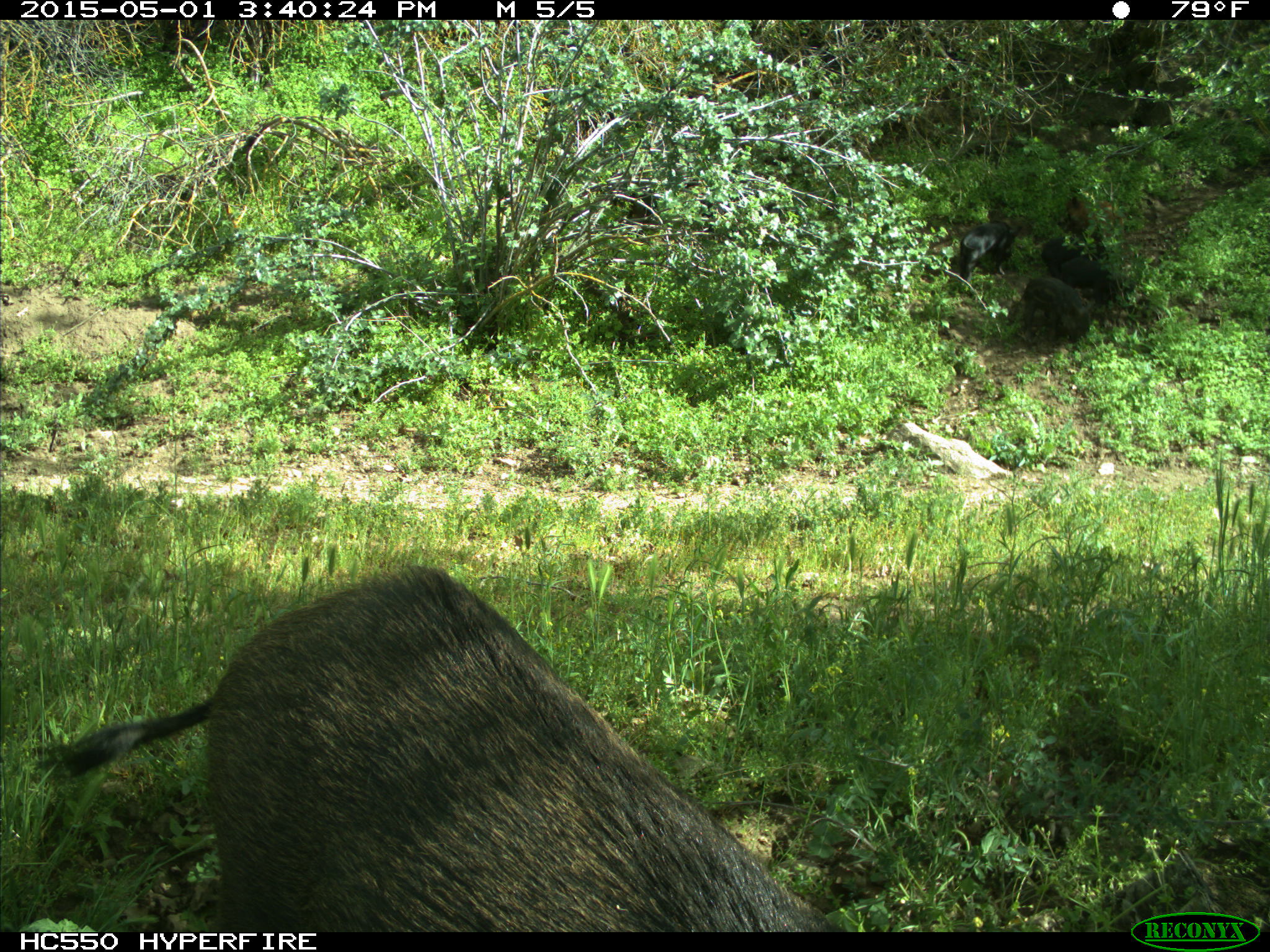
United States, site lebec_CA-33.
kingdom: Animalia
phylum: Chordata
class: Mammalia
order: Artiodactyla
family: Suidae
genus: Sus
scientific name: Sus scrofa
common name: wild boar